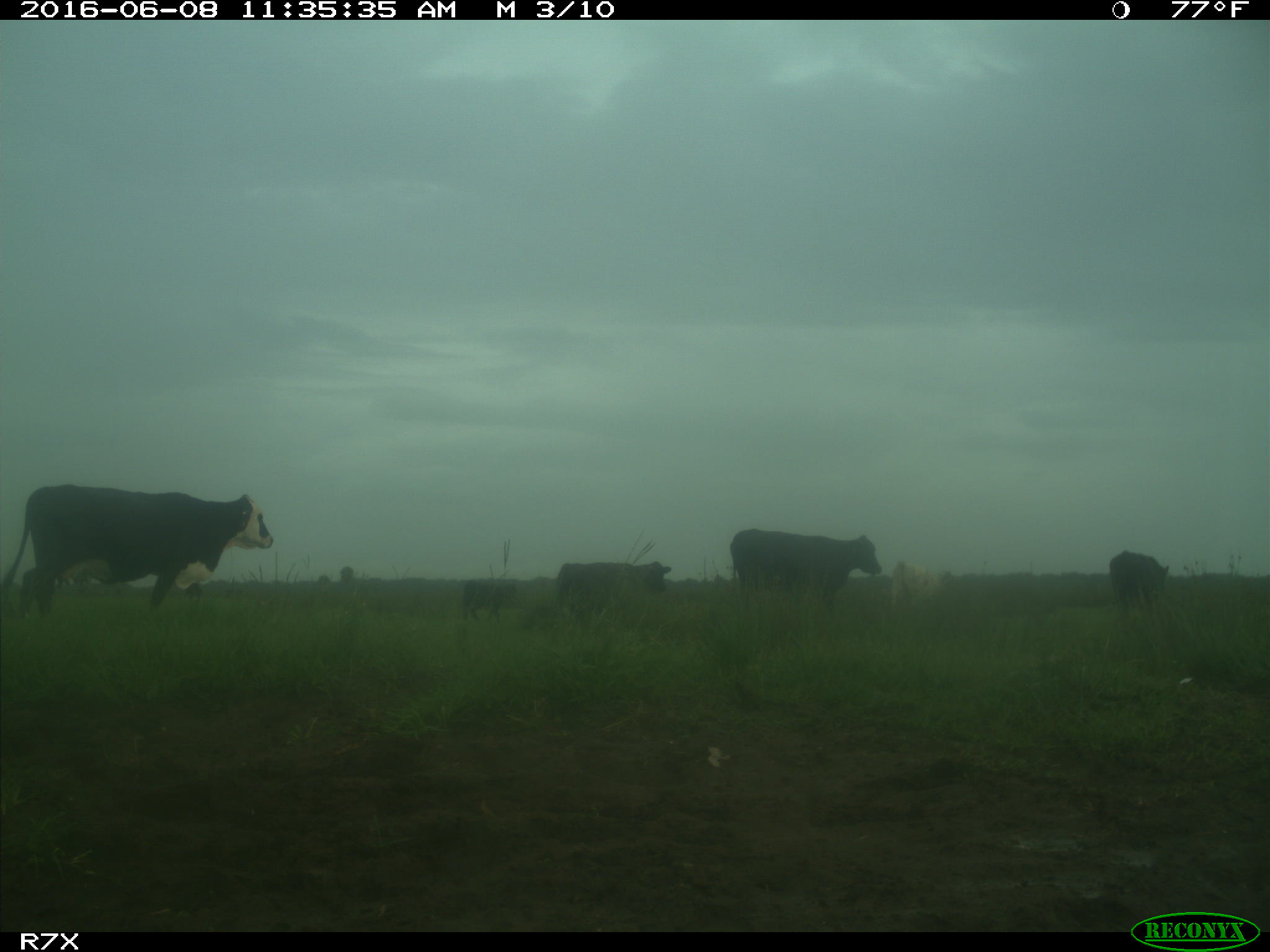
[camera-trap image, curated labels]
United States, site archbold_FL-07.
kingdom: Animalia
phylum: Chordata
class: Mammalia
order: Artiodactyla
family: Bovidae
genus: Bos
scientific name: Bos taurus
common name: domestic cow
Bos taurus (domestic cow).